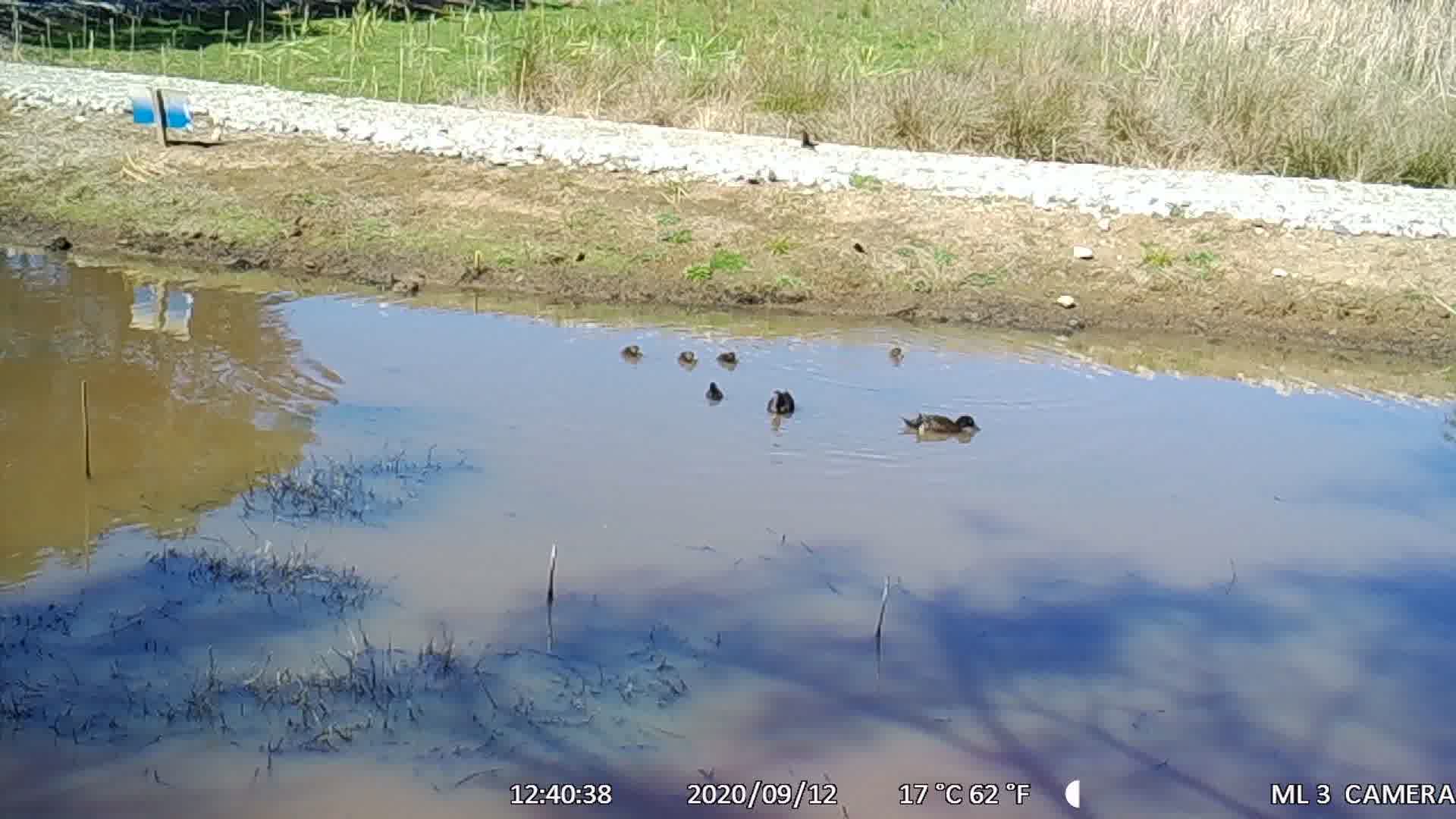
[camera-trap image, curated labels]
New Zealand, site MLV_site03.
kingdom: Animalia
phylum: Chordata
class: Aves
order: Anseriformes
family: Anatidae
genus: Anas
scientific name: Anas chlorotis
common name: brown teal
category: pateke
Pateke (brown teal) (Anas chlorotis).